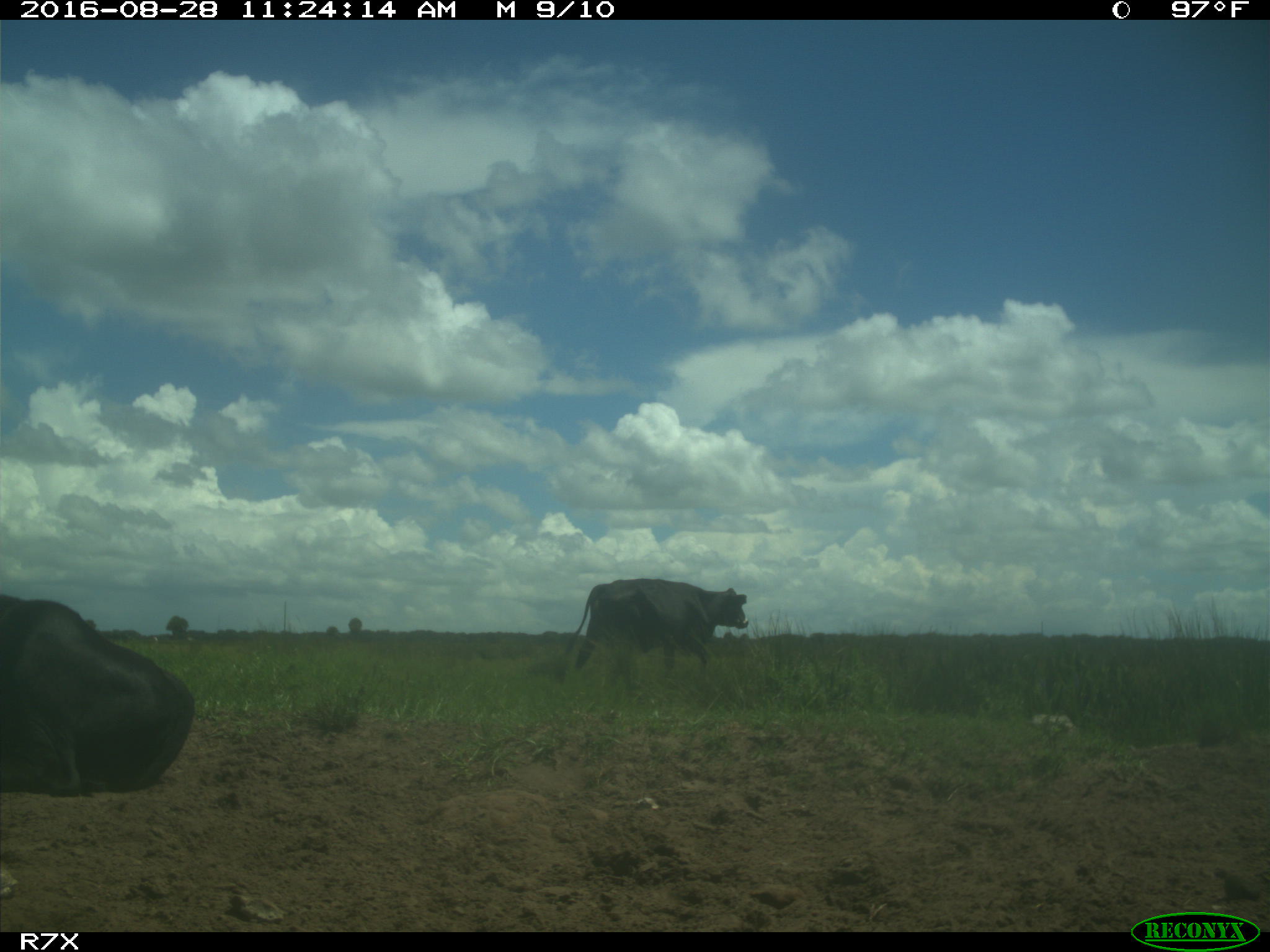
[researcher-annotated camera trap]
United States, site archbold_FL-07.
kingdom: Animalia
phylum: Chordata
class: Mammalia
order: Artiodactyla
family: Bovidae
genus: Bos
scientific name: Bos taurus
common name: domestic cow